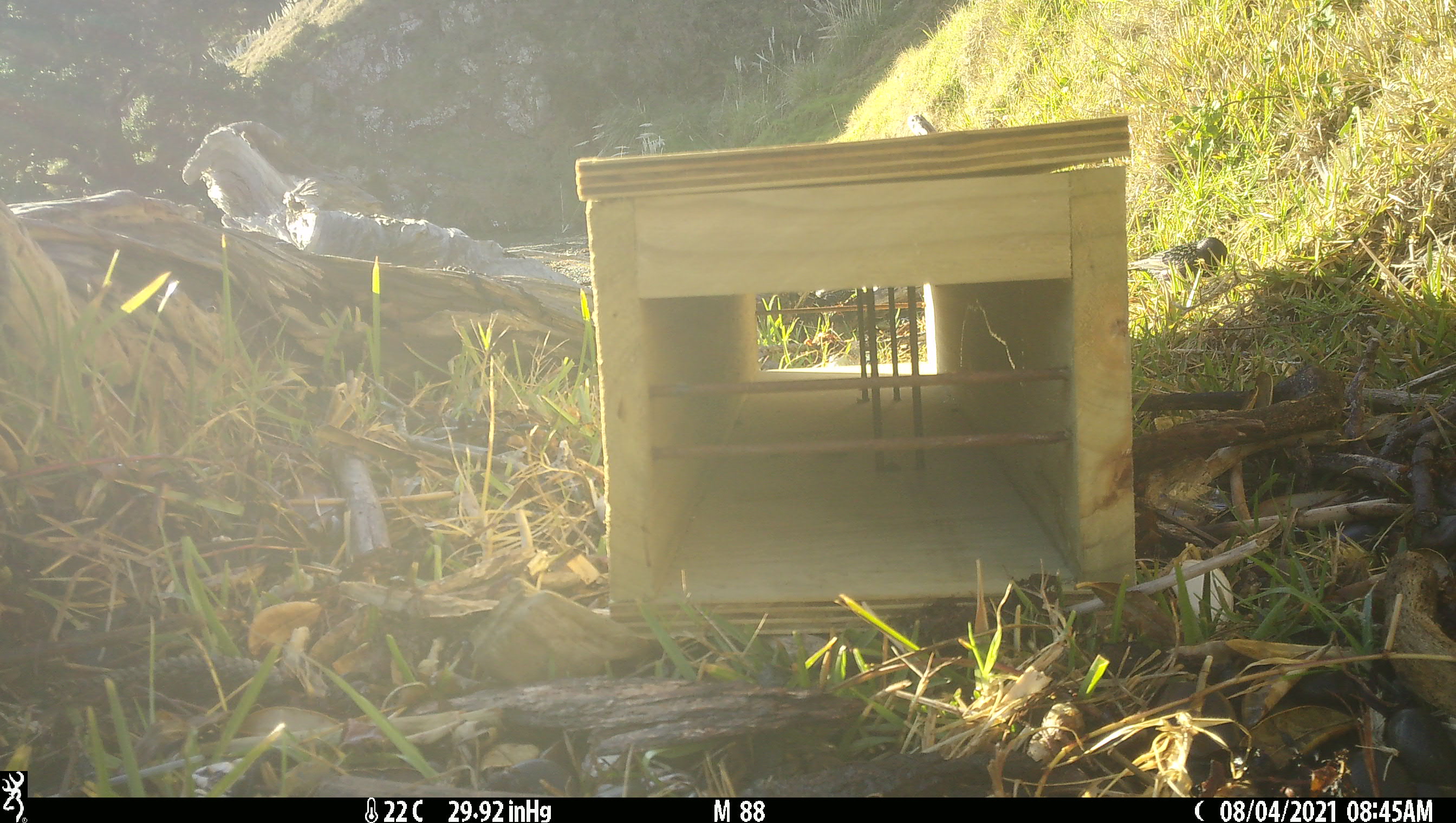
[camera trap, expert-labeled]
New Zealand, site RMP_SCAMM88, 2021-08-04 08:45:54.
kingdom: Animalia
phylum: Chordata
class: Aves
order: Passeriformes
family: Sturnidae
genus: Sturnus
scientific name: Sturnus vulgaris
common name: european starling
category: starling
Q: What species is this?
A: Starling (european starling) (Sturnus vulgaris).